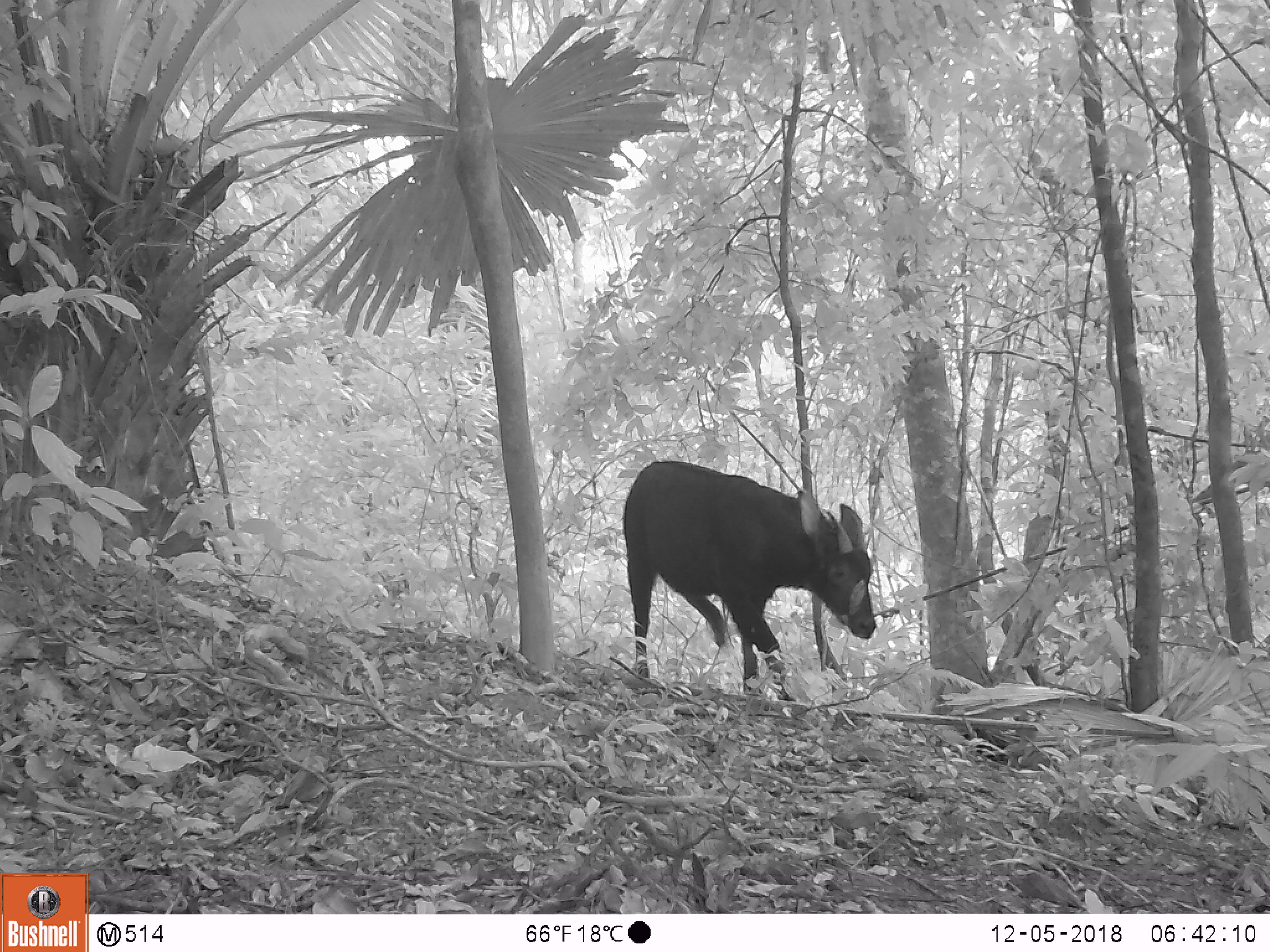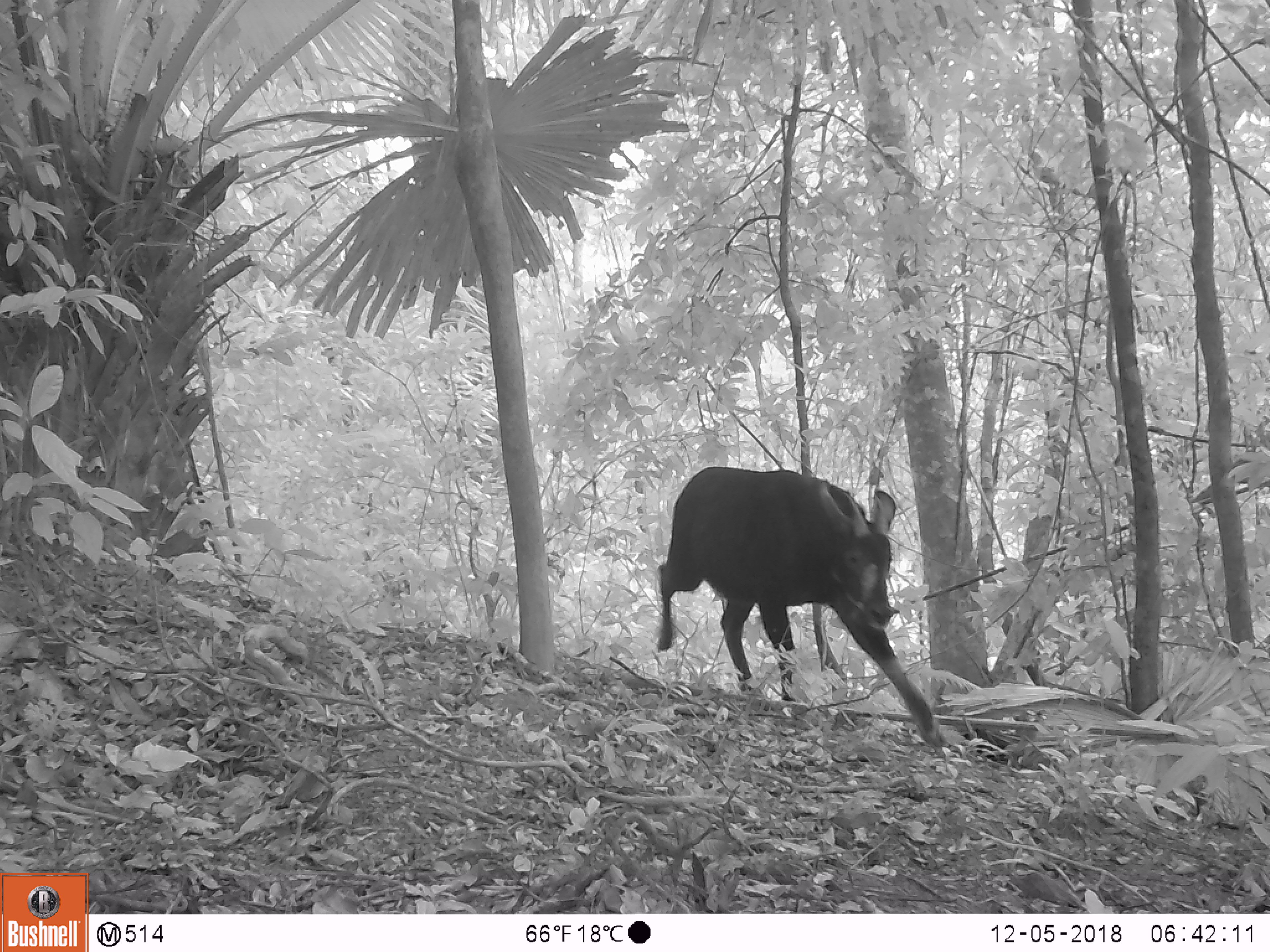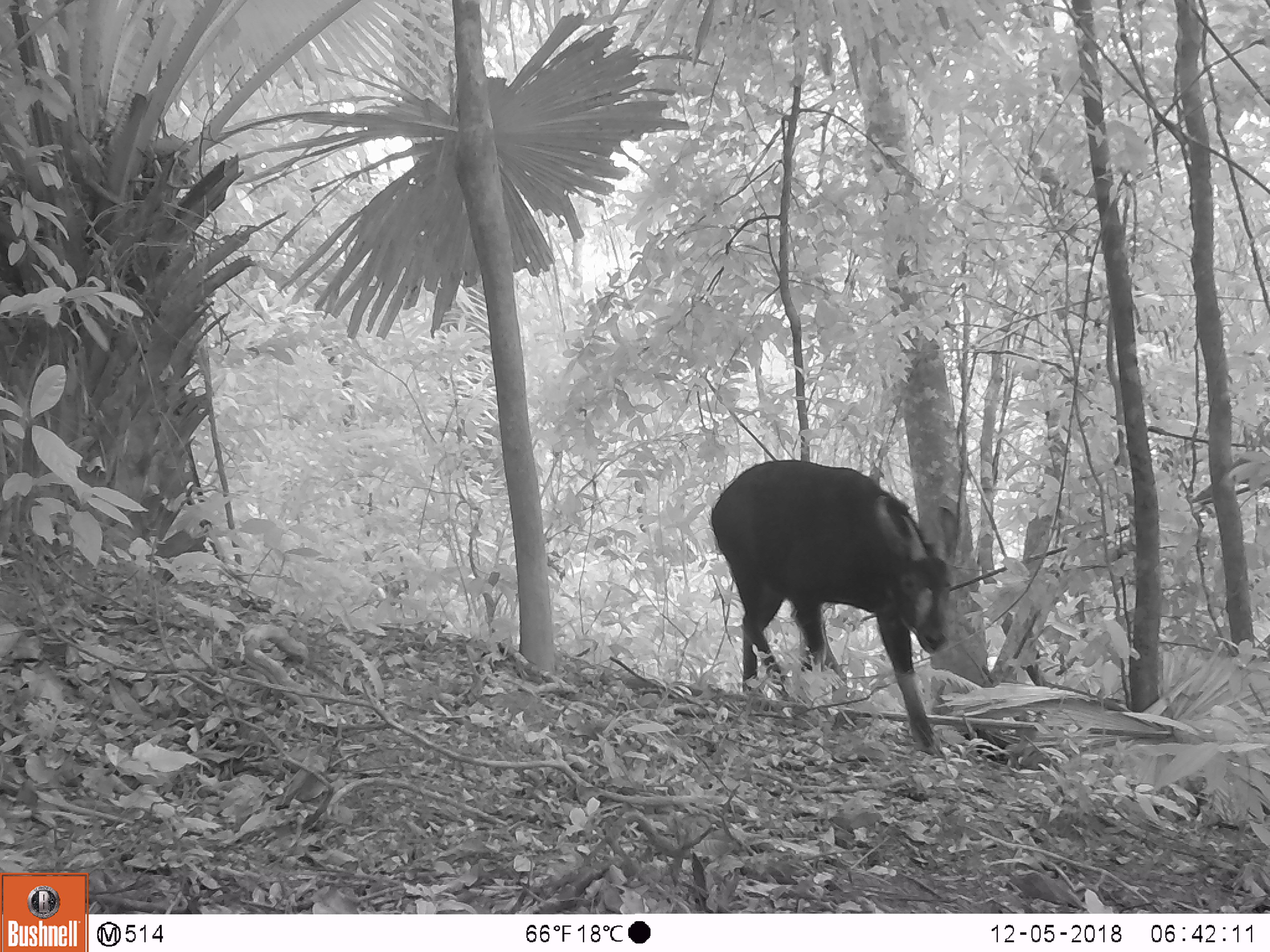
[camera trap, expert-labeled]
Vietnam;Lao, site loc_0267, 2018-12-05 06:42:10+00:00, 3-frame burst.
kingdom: Animalia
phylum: Chordata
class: Mammalia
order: Artiodactyla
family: Bovidae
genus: Capricornis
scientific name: Capricornis sumatraensis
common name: chinese serow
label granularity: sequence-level